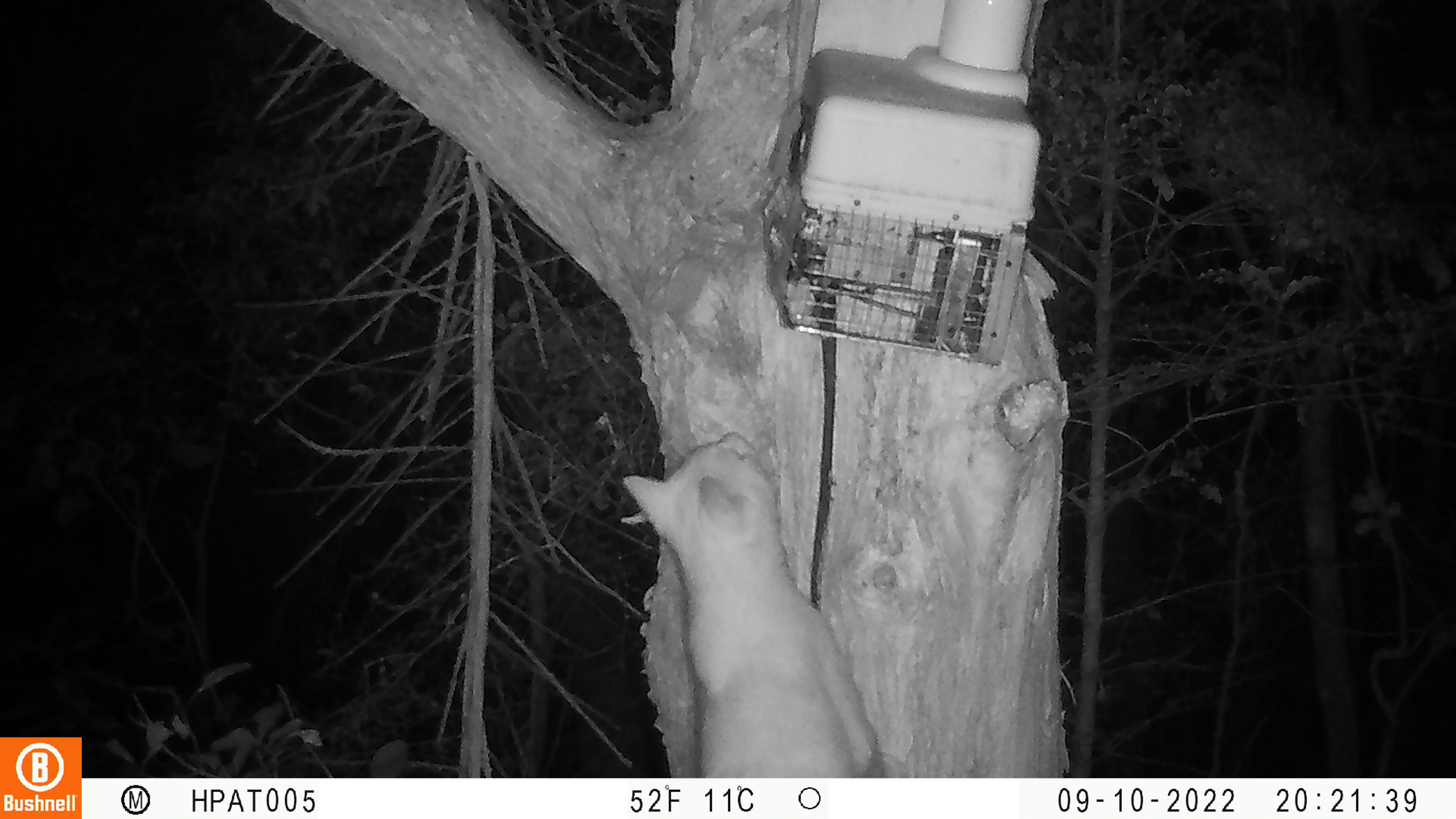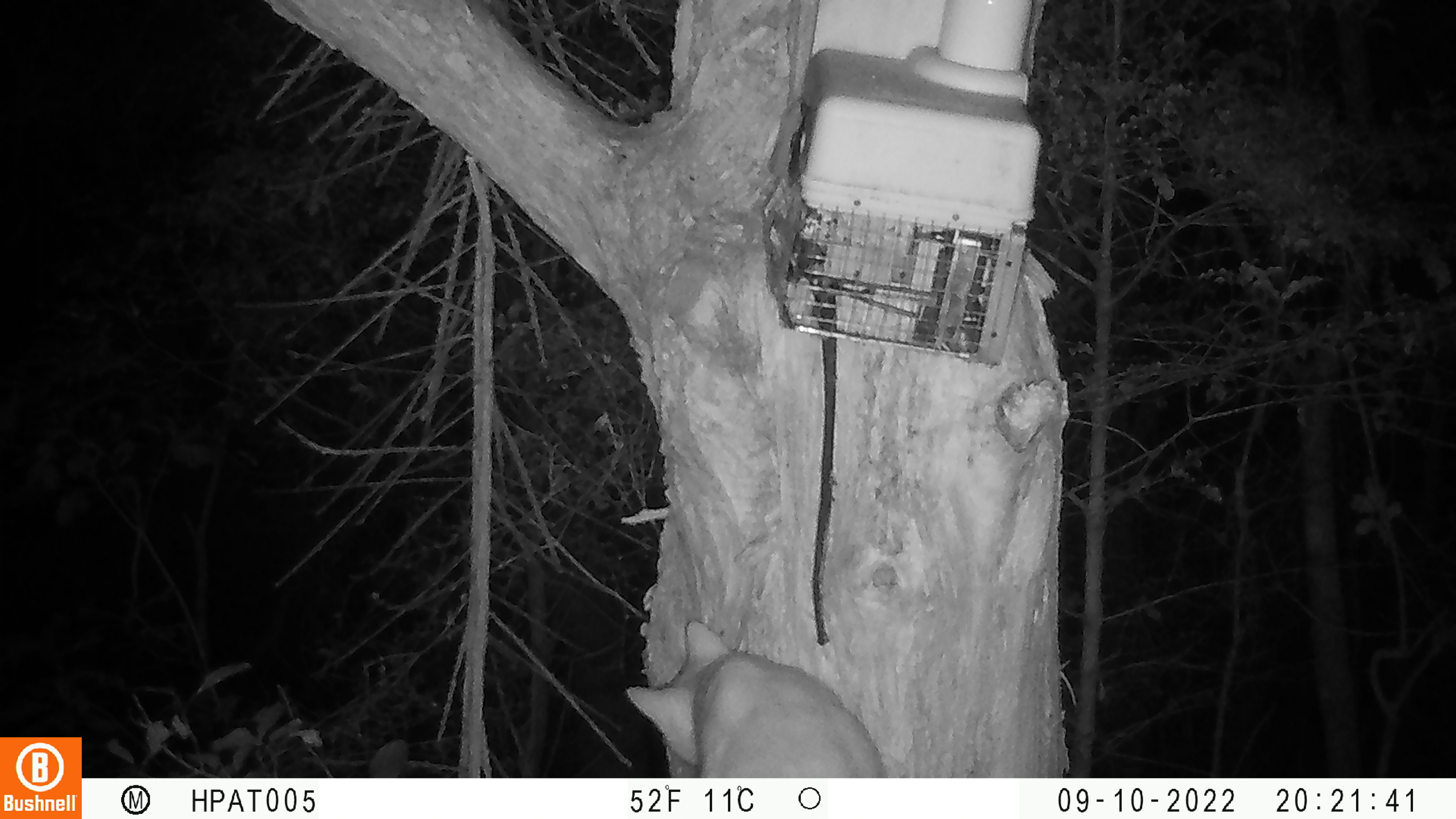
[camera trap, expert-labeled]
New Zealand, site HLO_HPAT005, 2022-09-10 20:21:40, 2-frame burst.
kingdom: Animalia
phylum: Chordata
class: Mammalia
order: Carnivora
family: Felidae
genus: Felis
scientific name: Felis catus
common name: domestic cat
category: cat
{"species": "cat (domestic cat) (Felis catus)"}